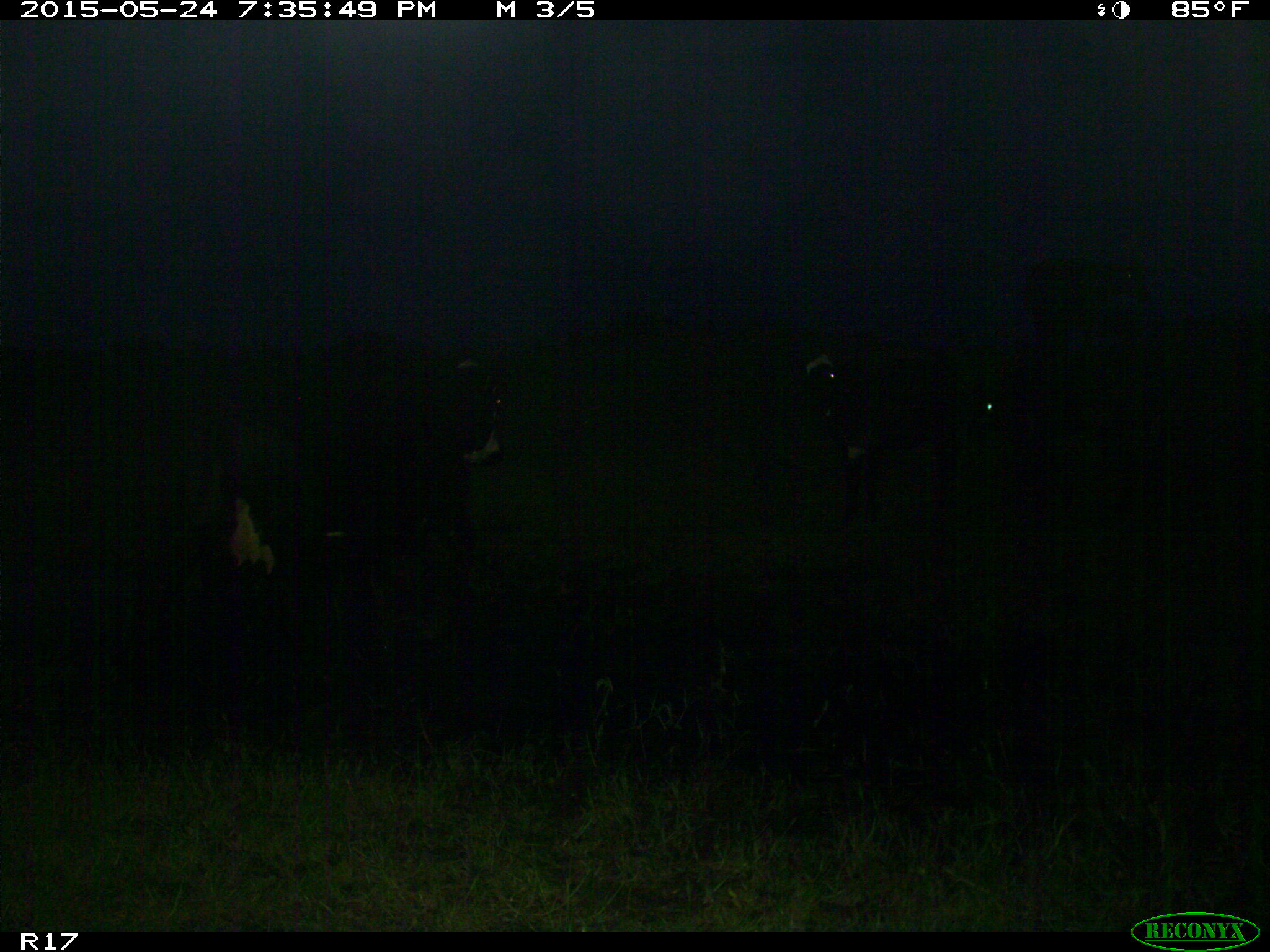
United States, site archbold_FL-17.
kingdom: Animalia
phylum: Chordata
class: Mammalia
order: Artiodactyla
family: Bovidae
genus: Bos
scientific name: Bos taurus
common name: domestic cow